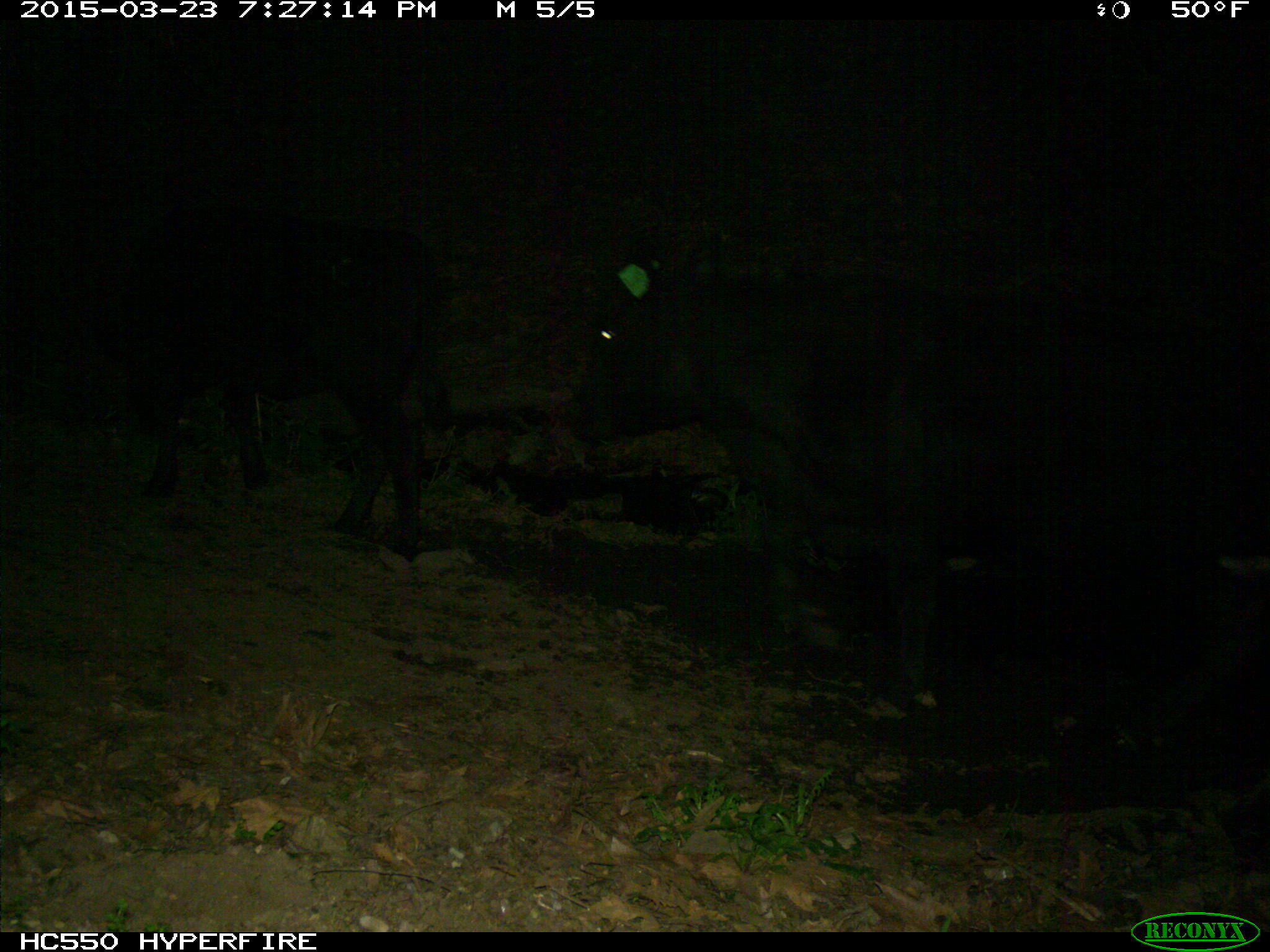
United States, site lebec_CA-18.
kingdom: Animalia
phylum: Chordata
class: Mammalia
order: Artiodactyla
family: Bovidae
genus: Bos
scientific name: Bos taurus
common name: domestic cow